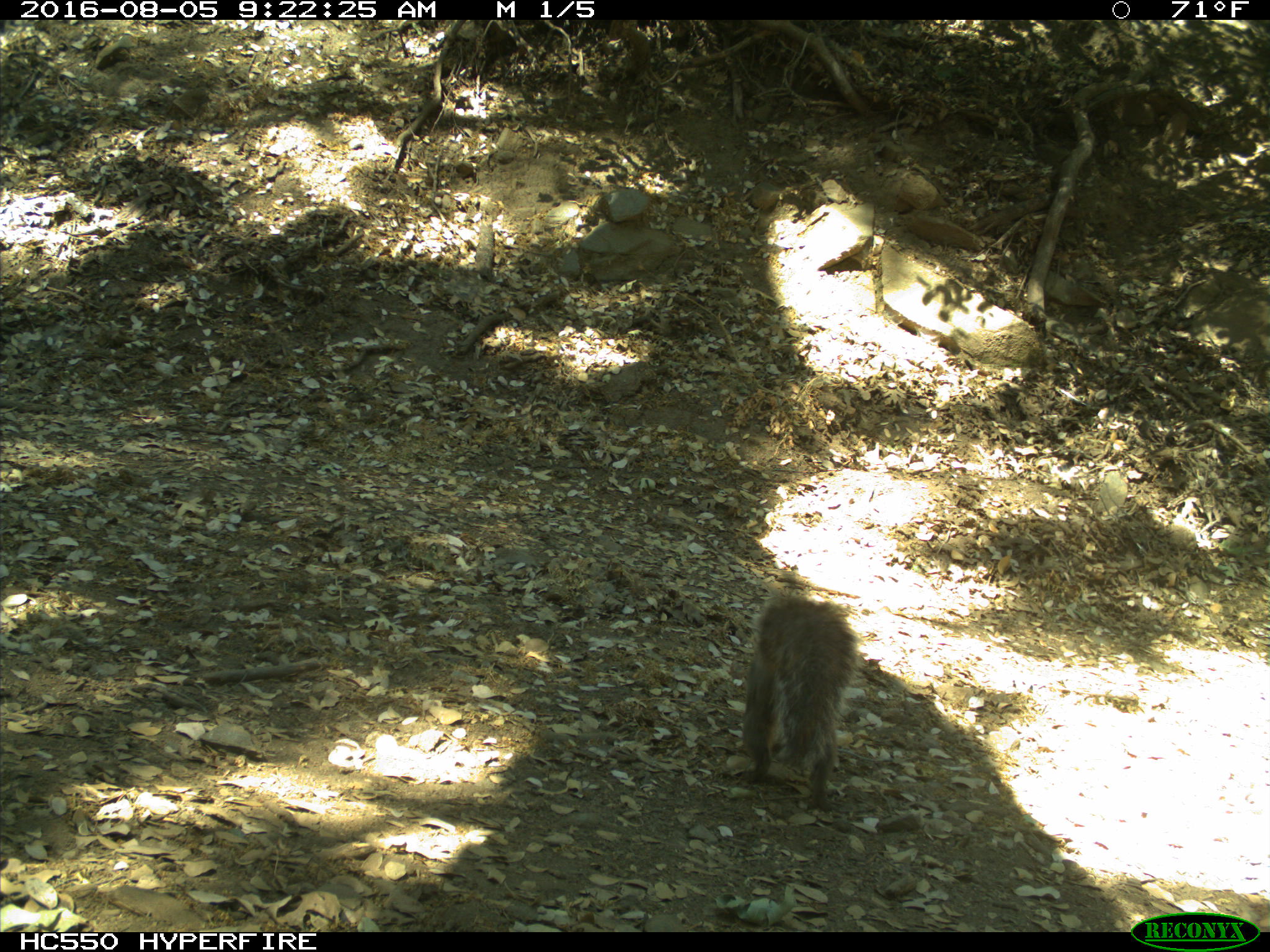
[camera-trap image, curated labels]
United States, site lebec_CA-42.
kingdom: Animalia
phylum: Chordata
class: Mammalia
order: Rodentia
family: Sciuridae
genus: Sciurus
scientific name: Sciurus carolinensis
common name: eastern gray squirrel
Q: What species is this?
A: Sciurus carolinensis (eastern gray squirrel).